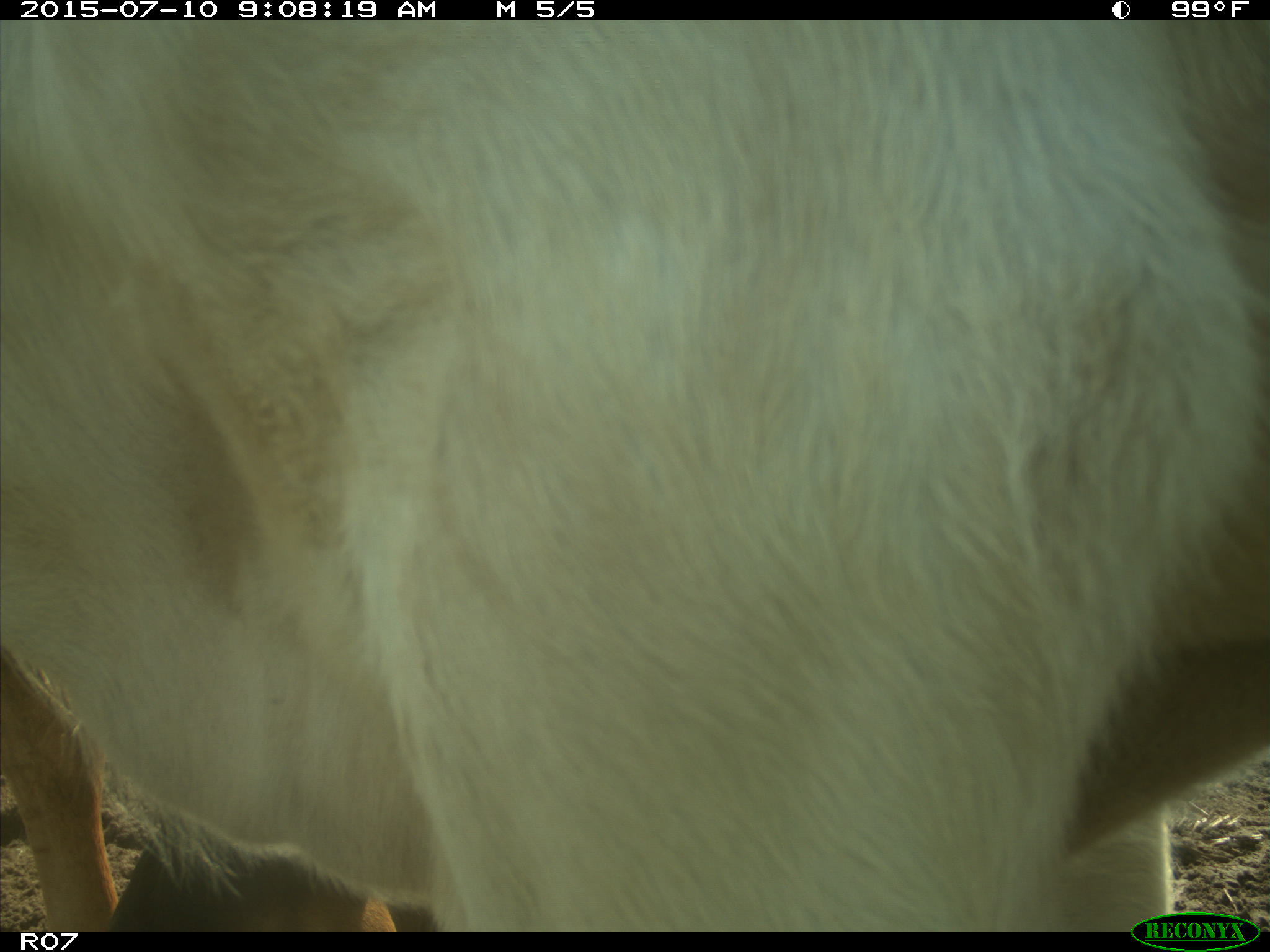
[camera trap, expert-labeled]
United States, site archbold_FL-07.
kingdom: Animalia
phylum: Chordata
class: Mammalia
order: Artiodactyla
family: Bovidae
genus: Bos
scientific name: Bos taurus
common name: domestic cow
Bos taurus (domestic cow).